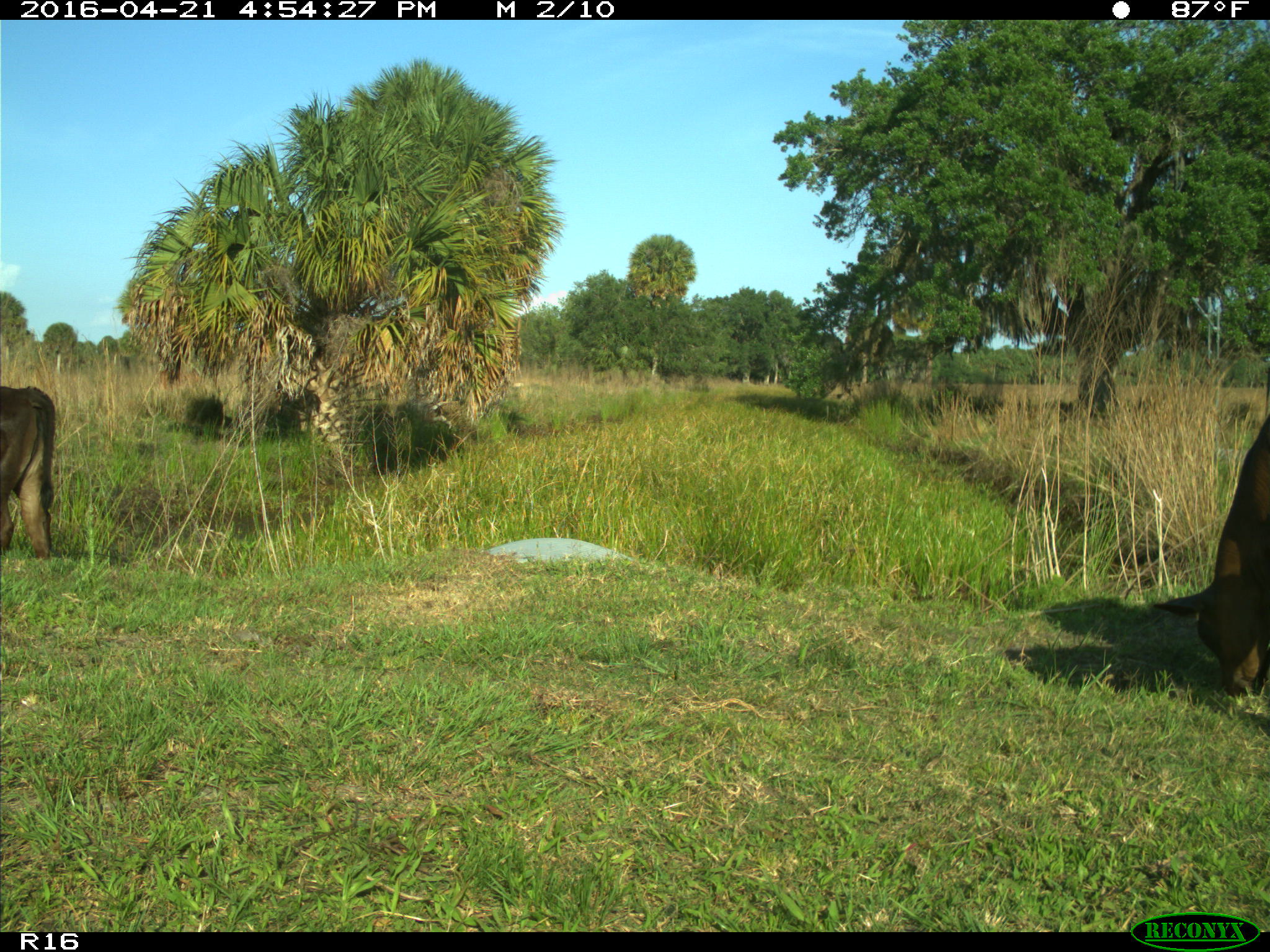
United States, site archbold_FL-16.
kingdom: Animalia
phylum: Chordata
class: Mammalia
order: Artiodactyla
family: Bovidae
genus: Bos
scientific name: Bos taurus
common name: domestic cow